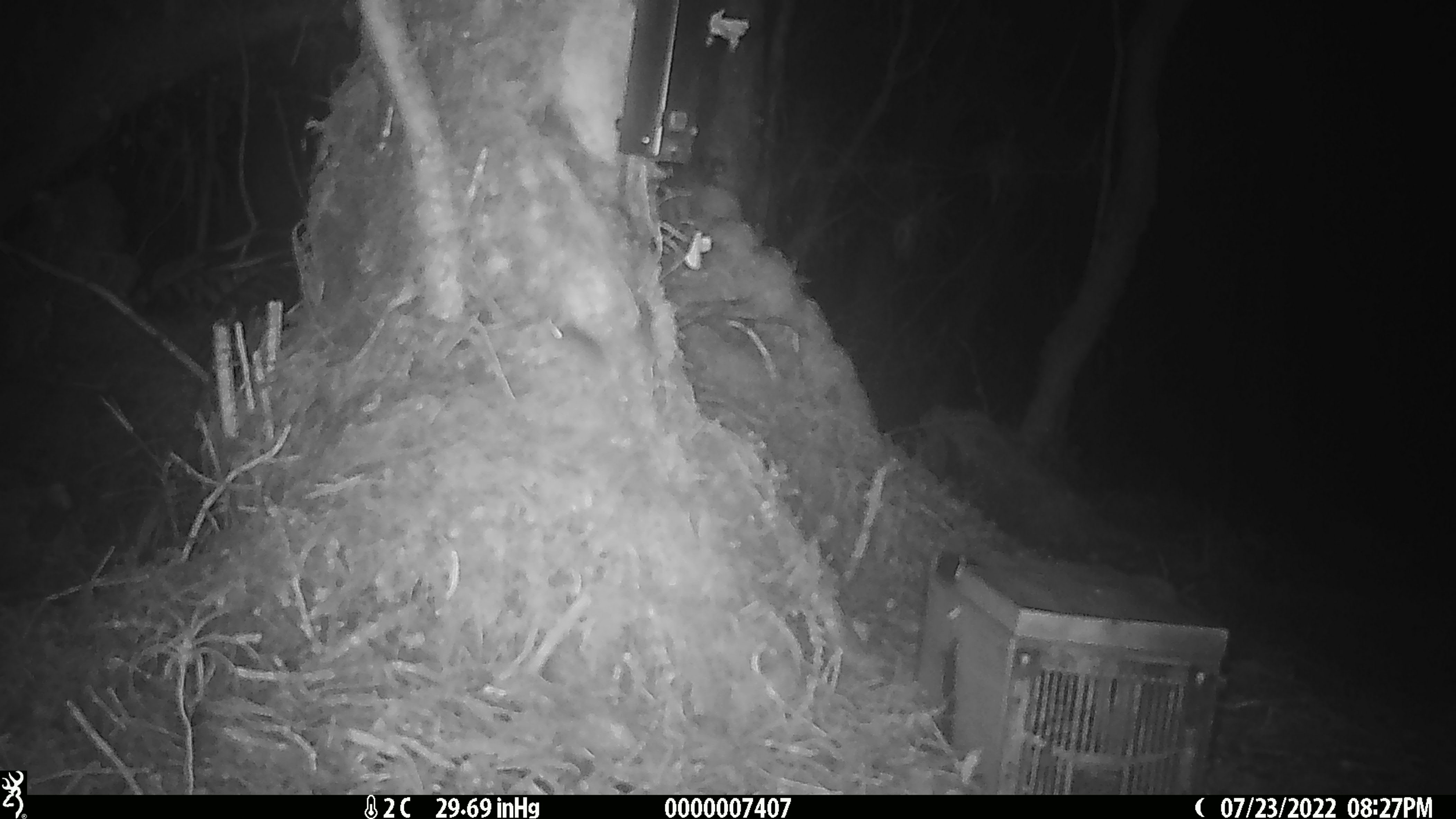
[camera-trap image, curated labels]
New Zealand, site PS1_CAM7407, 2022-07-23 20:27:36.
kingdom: Animalia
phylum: Chordata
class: Mammalia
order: Rodentia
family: Muridae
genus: Mus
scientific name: Mus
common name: mouse